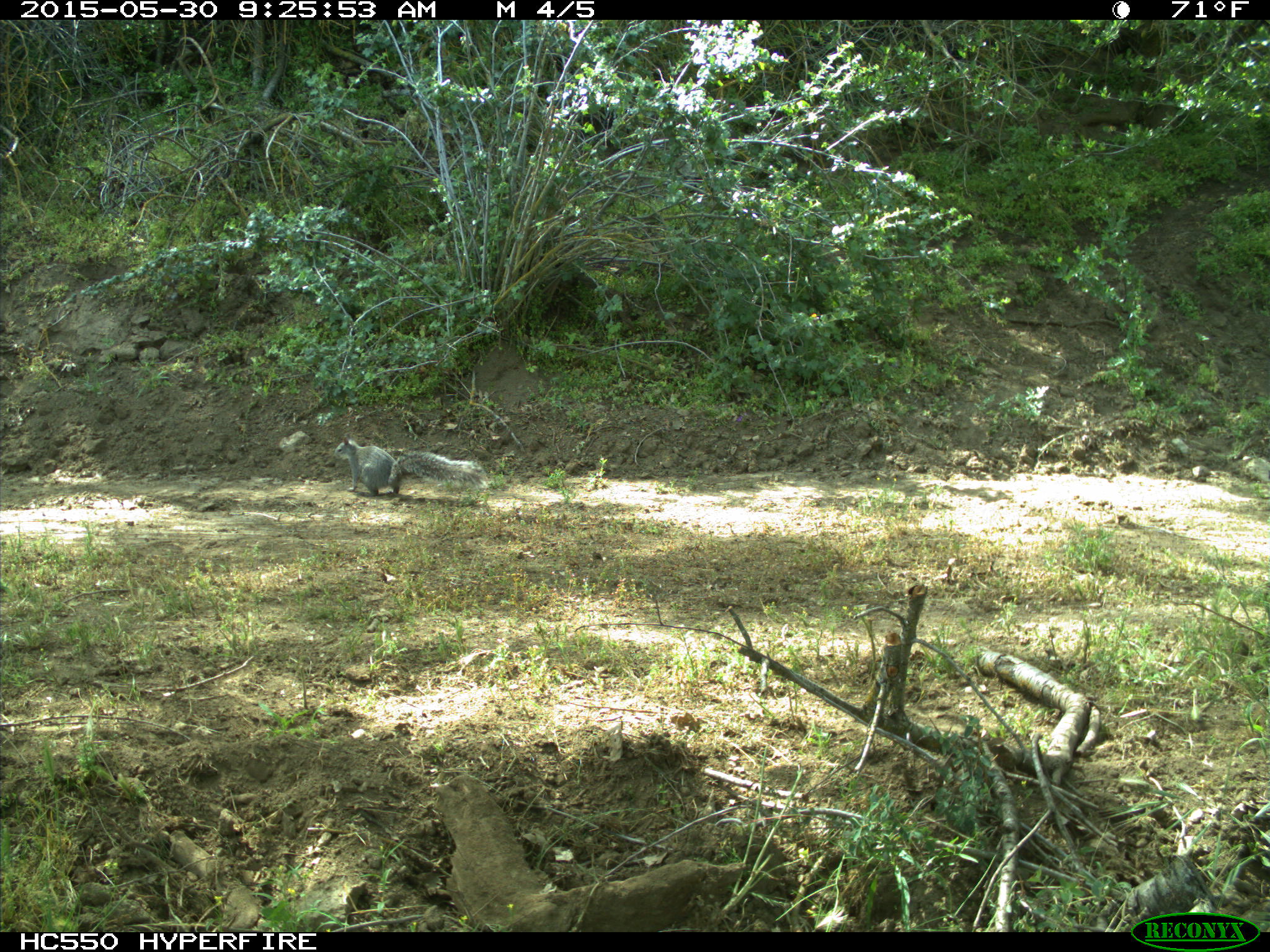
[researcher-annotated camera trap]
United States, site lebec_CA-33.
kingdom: Animalia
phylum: Chordata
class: Mammalia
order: Rodentia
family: Sciuridae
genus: Sciurus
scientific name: Sciurus carolinensis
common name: eastern gray squirrel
Sciurus carolinensis (eastern gray squirrel).